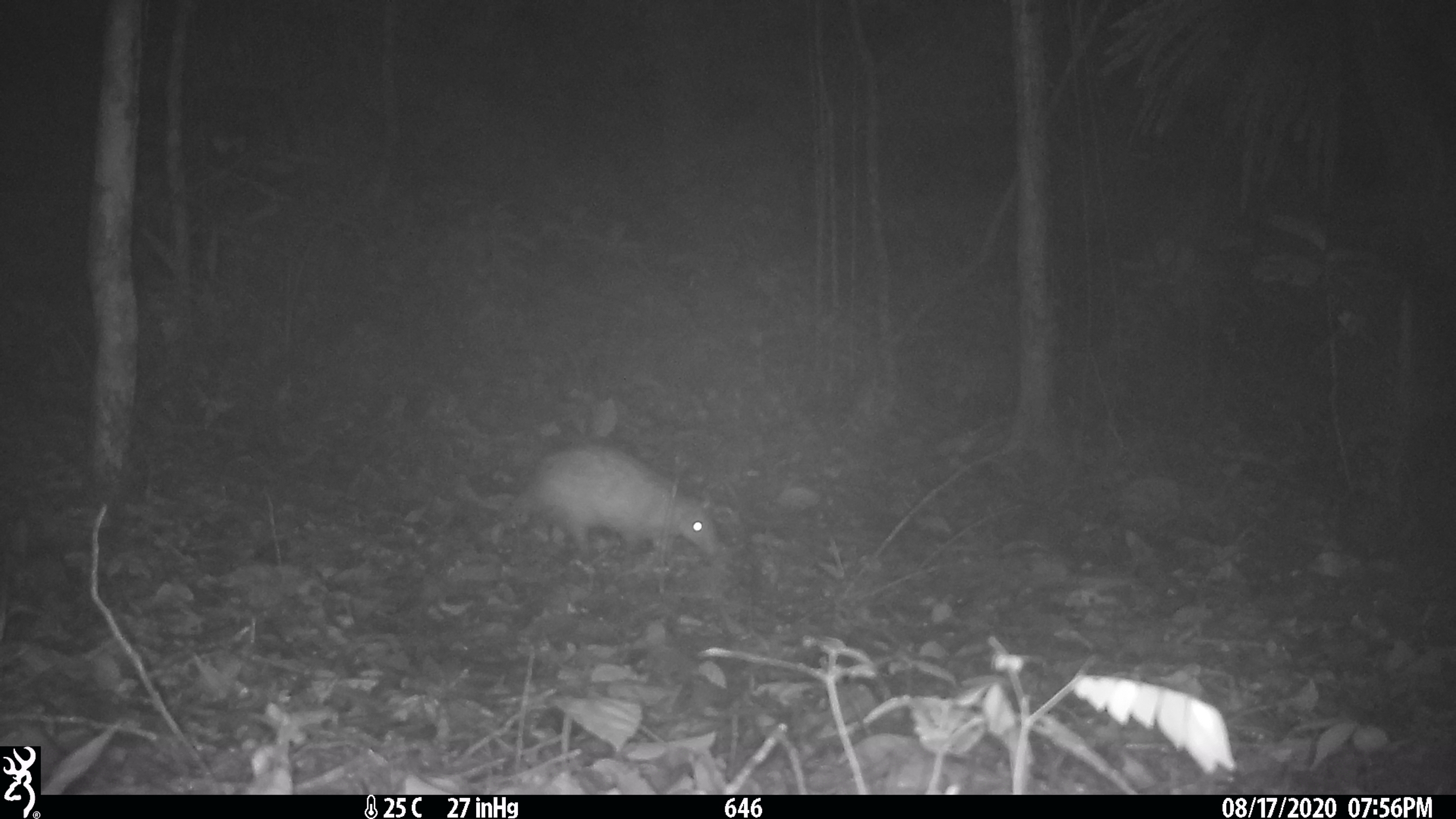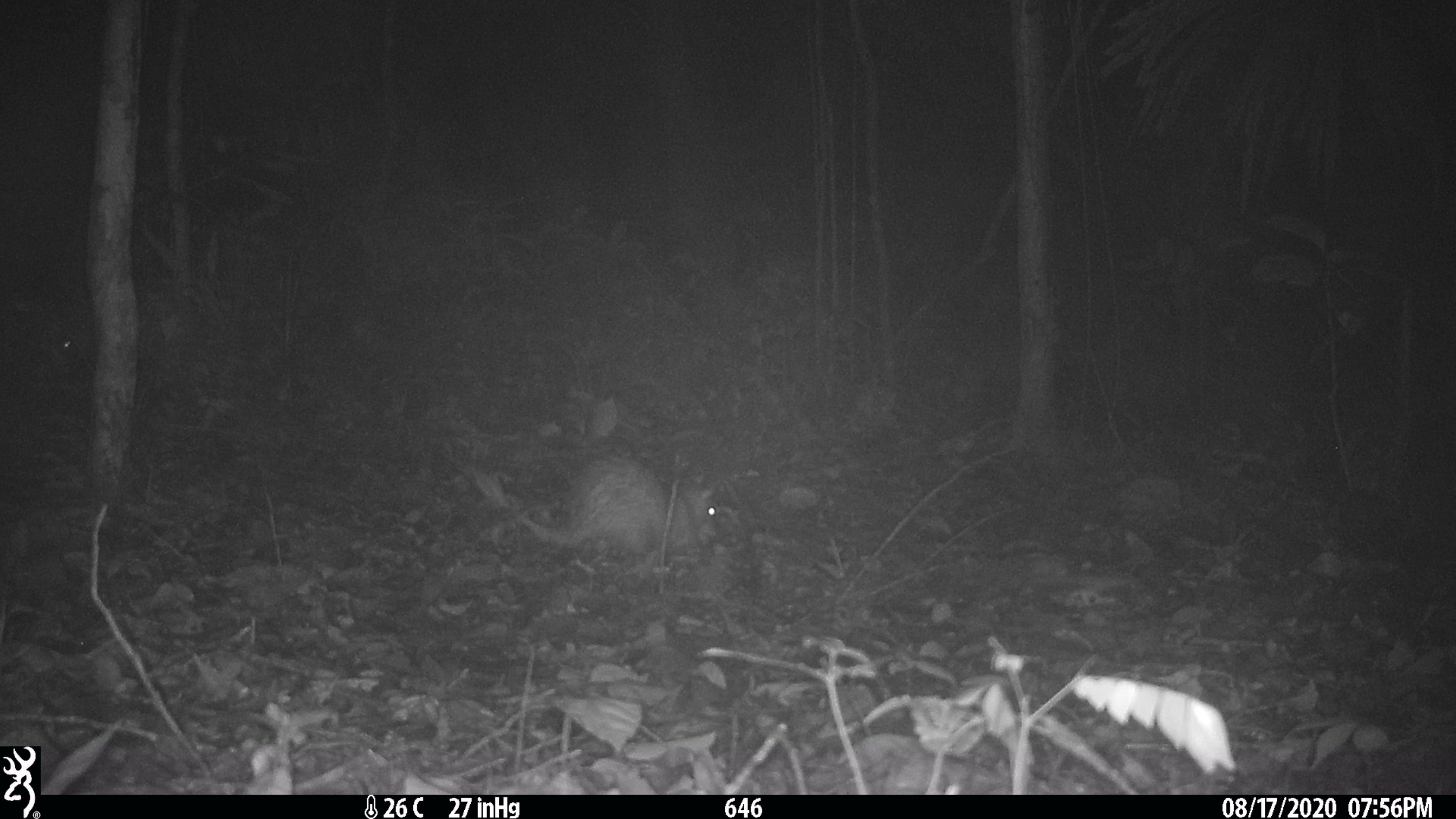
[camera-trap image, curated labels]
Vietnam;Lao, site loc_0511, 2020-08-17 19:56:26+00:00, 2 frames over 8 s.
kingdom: Animalia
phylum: Chordata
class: Mammalia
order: Rodentia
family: Hystricidae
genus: Atherurus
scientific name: Atherurus macrourus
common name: asiatic brush-tailed porcupine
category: asiatic brush tailed porcupine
Asiatic brush tailed porcupine (asiatic brush-tailed porcupine) (Atherurus macrourus). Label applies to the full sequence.